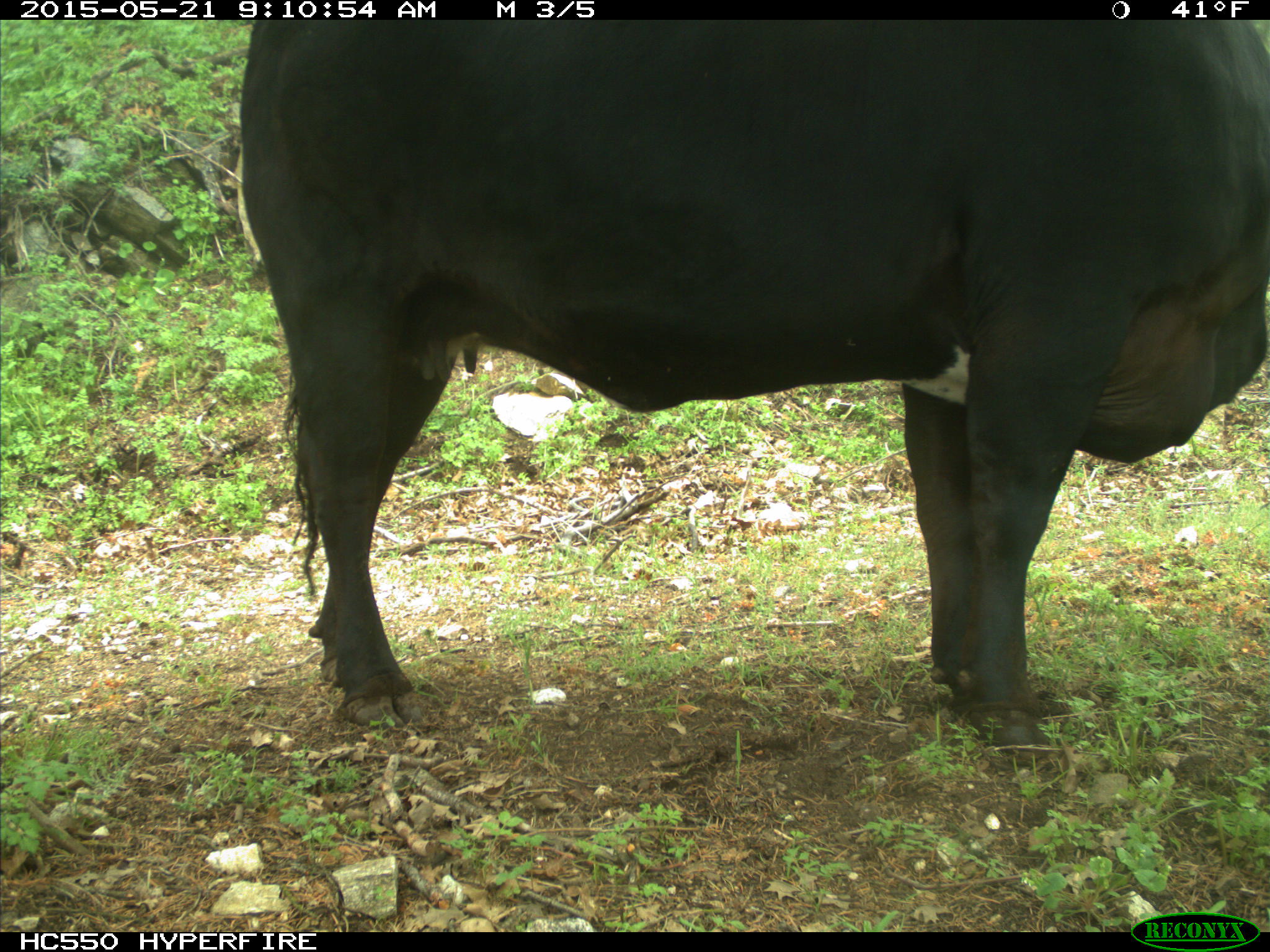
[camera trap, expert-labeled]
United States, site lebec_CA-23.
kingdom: Animalia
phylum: Chordata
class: Mammalia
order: Artiodactyla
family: Bovidae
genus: Bos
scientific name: Bos taurus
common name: domestic cow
Bos taurus (domestic cow).